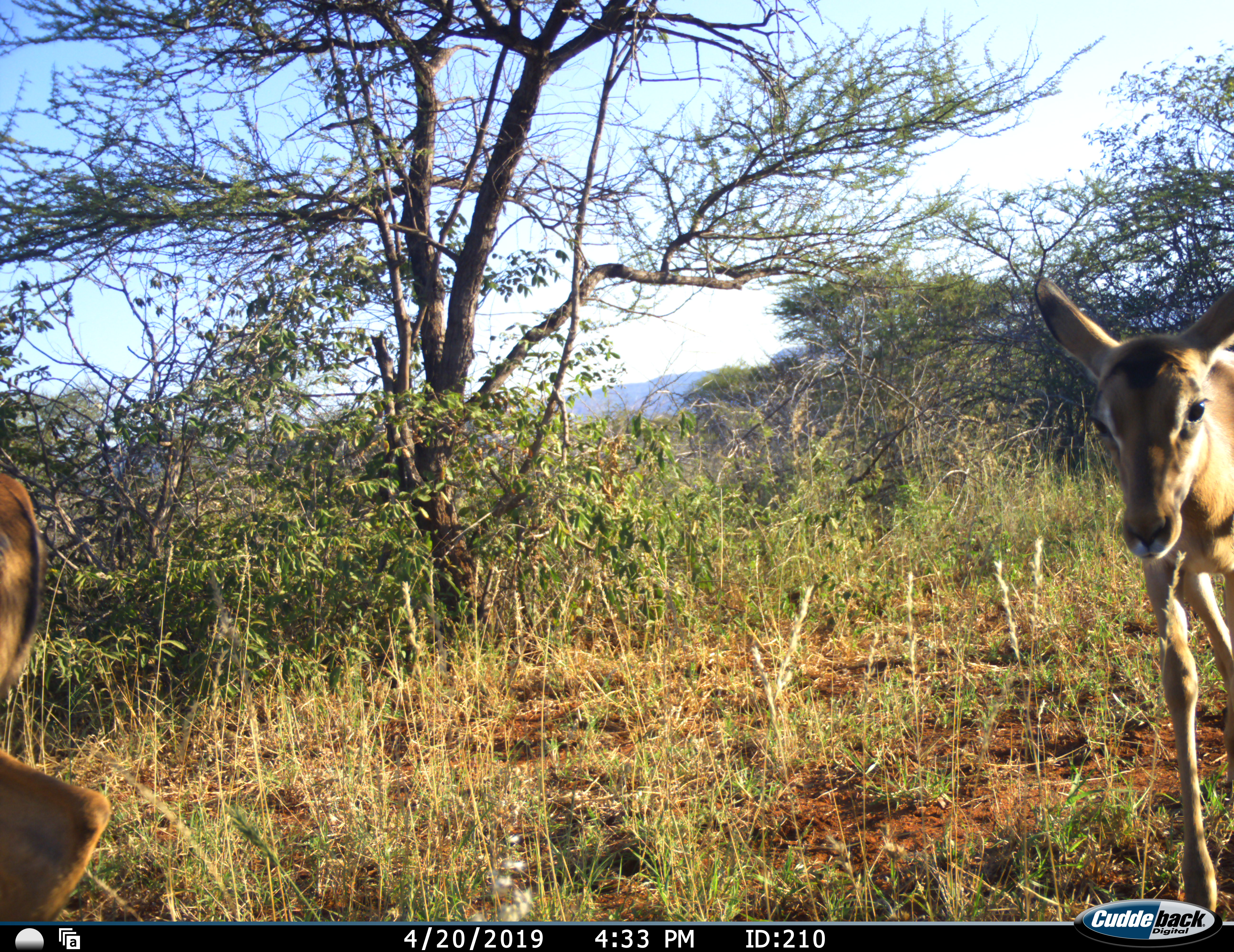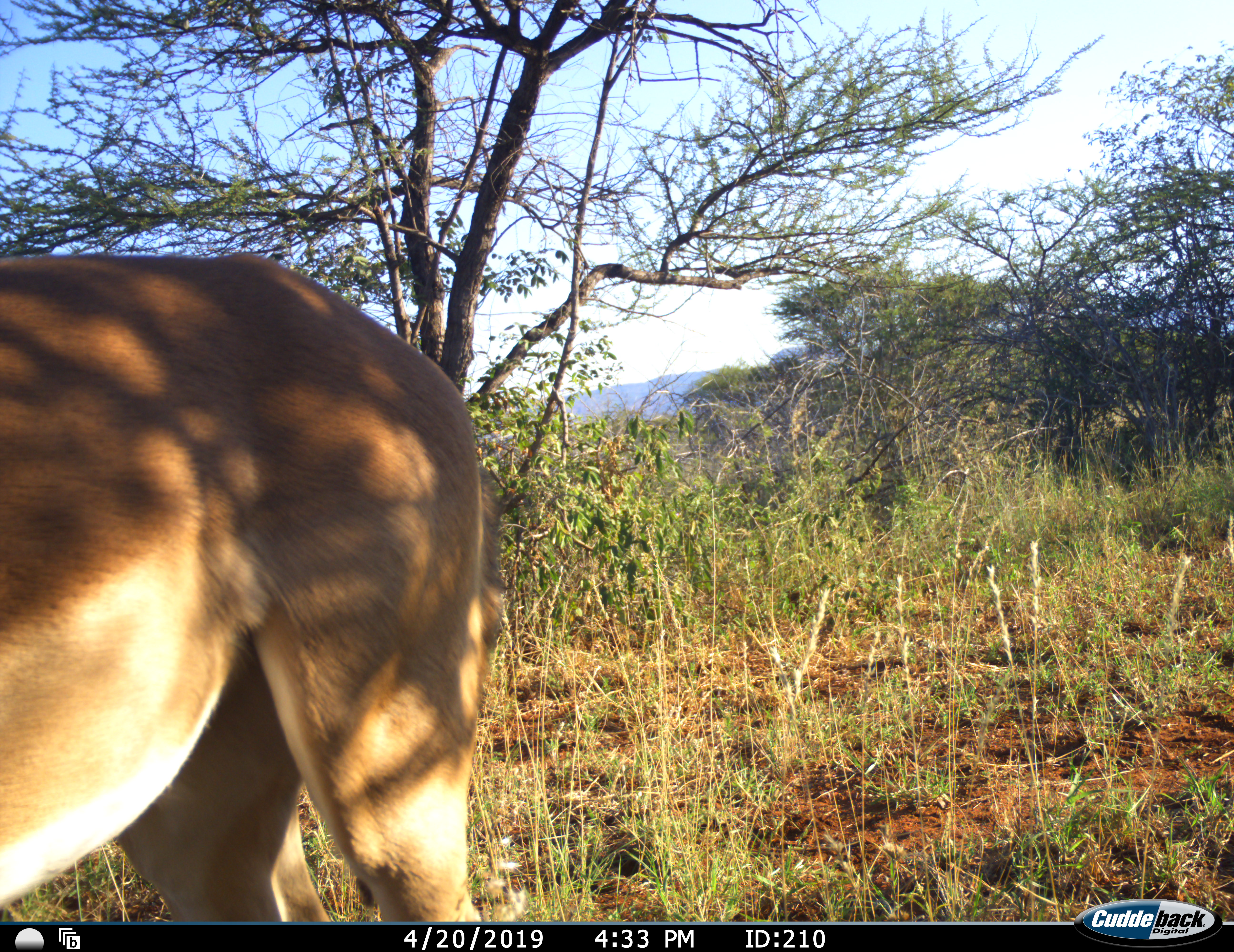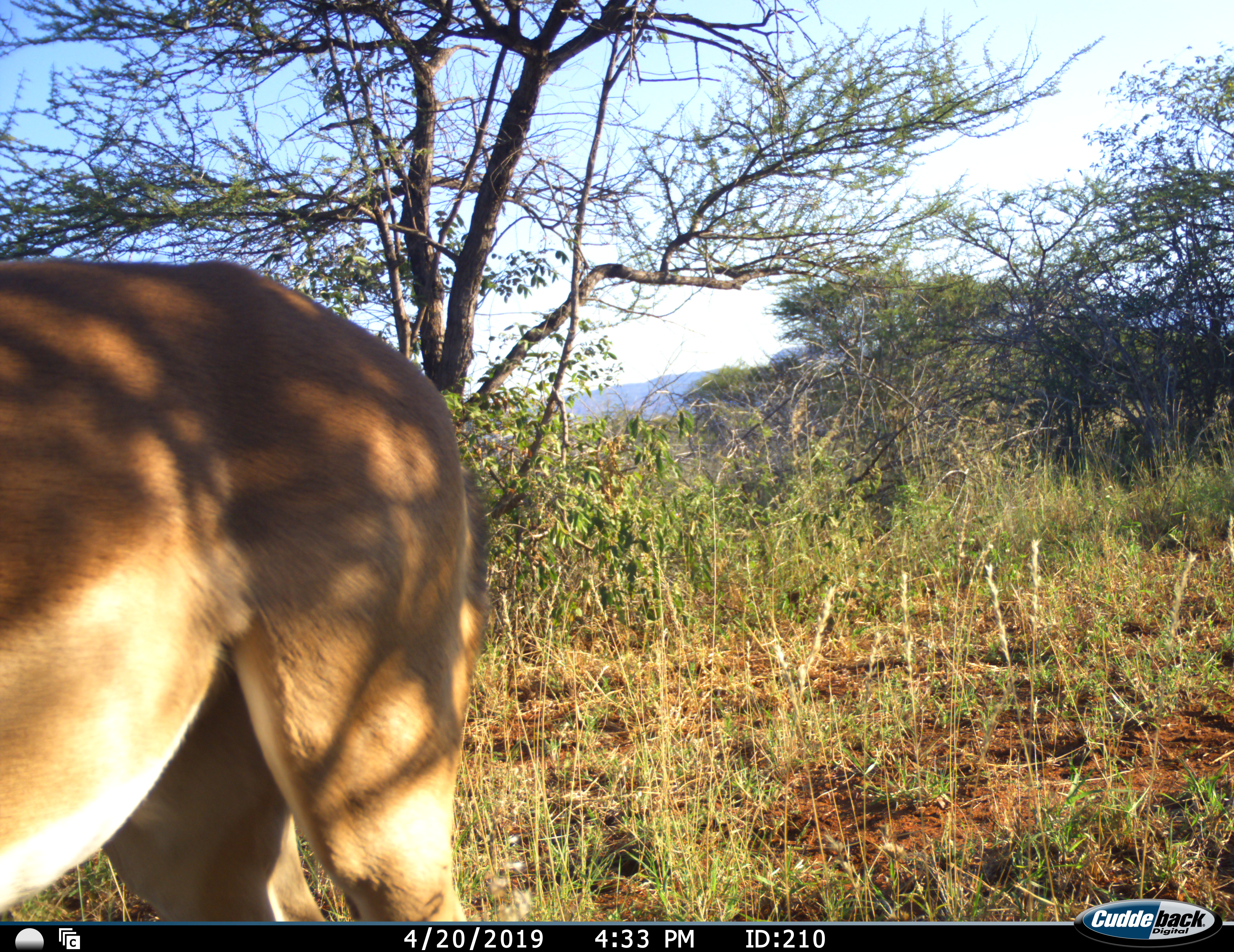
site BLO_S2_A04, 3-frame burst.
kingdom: Animalia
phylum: Chordata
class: Mammalia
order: Artiodactyla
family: Bovidae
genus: Aepyceros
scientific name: Aepyceros melampus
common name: impala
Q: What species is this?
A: Impala (Aepyceros melampus).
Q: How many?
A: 2.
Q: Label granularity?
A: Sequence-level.